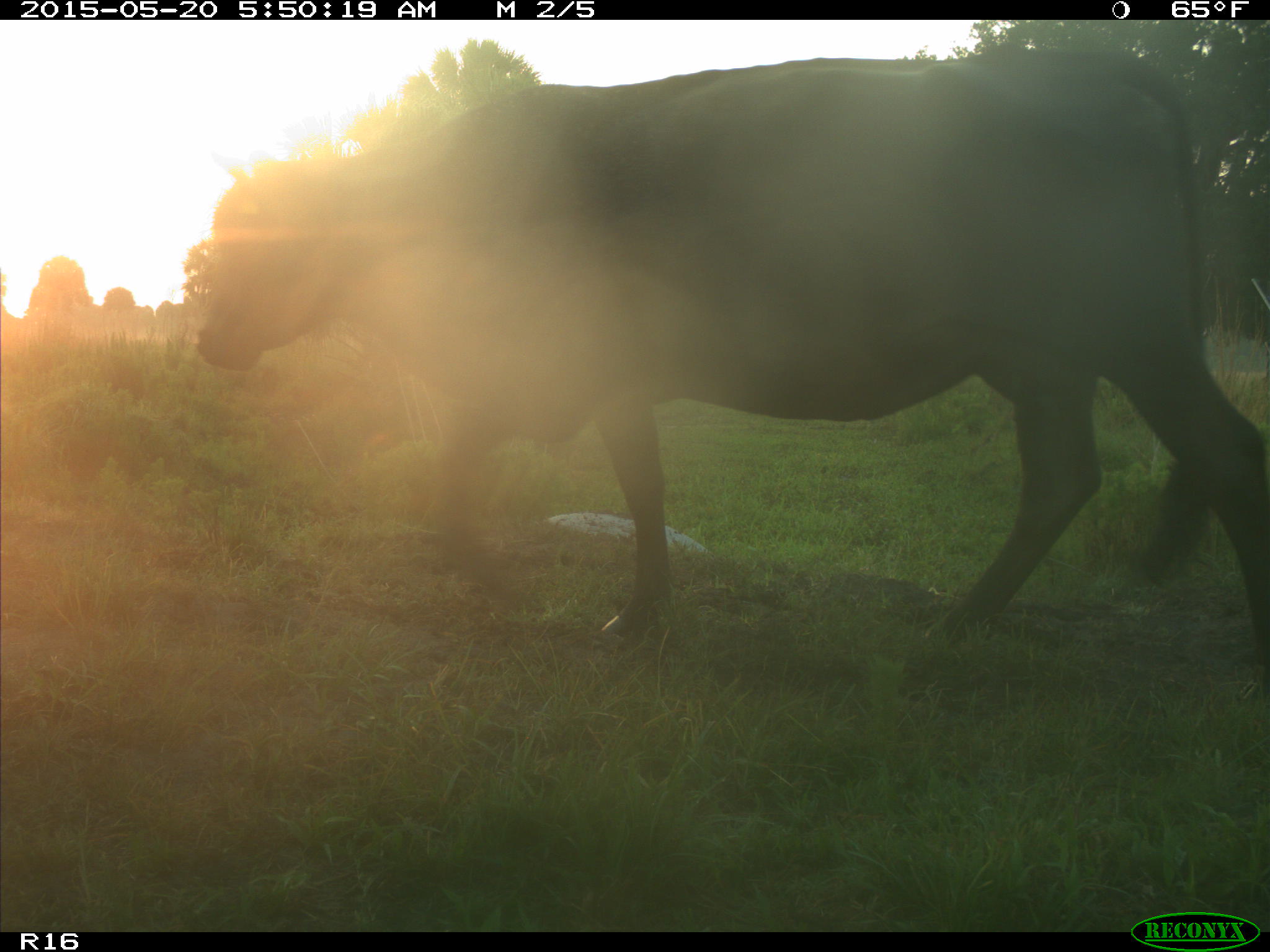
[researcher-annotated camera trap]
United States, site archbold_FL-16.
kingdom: Animalia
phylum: Chordata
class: Mammalia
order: Artiodactyla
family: Bovidae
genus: Bos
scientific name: Bos taurus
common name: domestic cow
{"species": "Bos taurus (domestic cow)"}